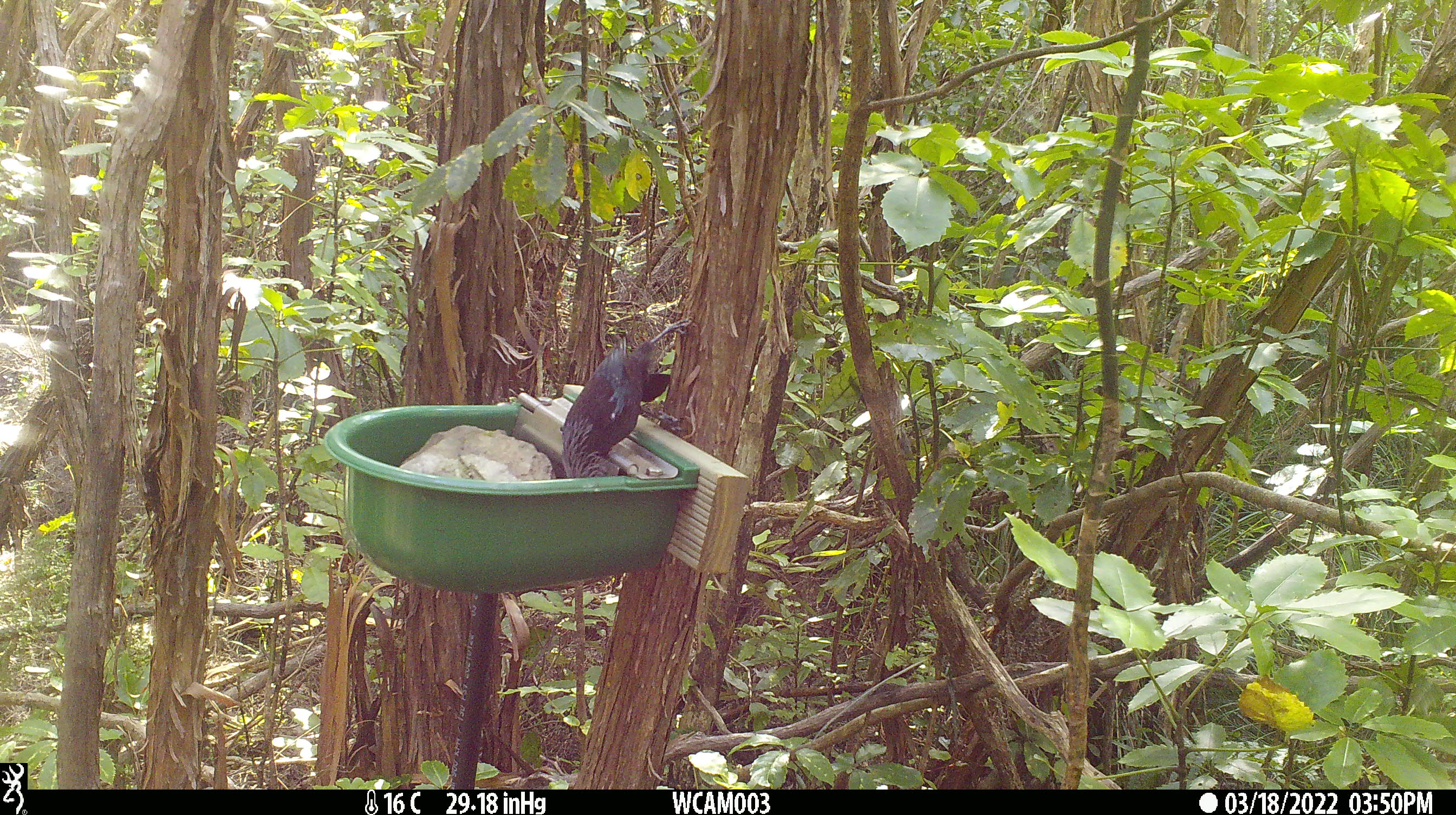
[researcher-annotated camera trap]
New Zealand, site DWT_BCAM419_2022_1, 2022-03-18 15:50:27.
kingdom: Animalia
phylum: Chordata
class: Aves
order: Passeriformes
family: Meliphagidae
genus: Prosthemadera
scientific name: Prosthemadera novaeseelandiae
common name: tui